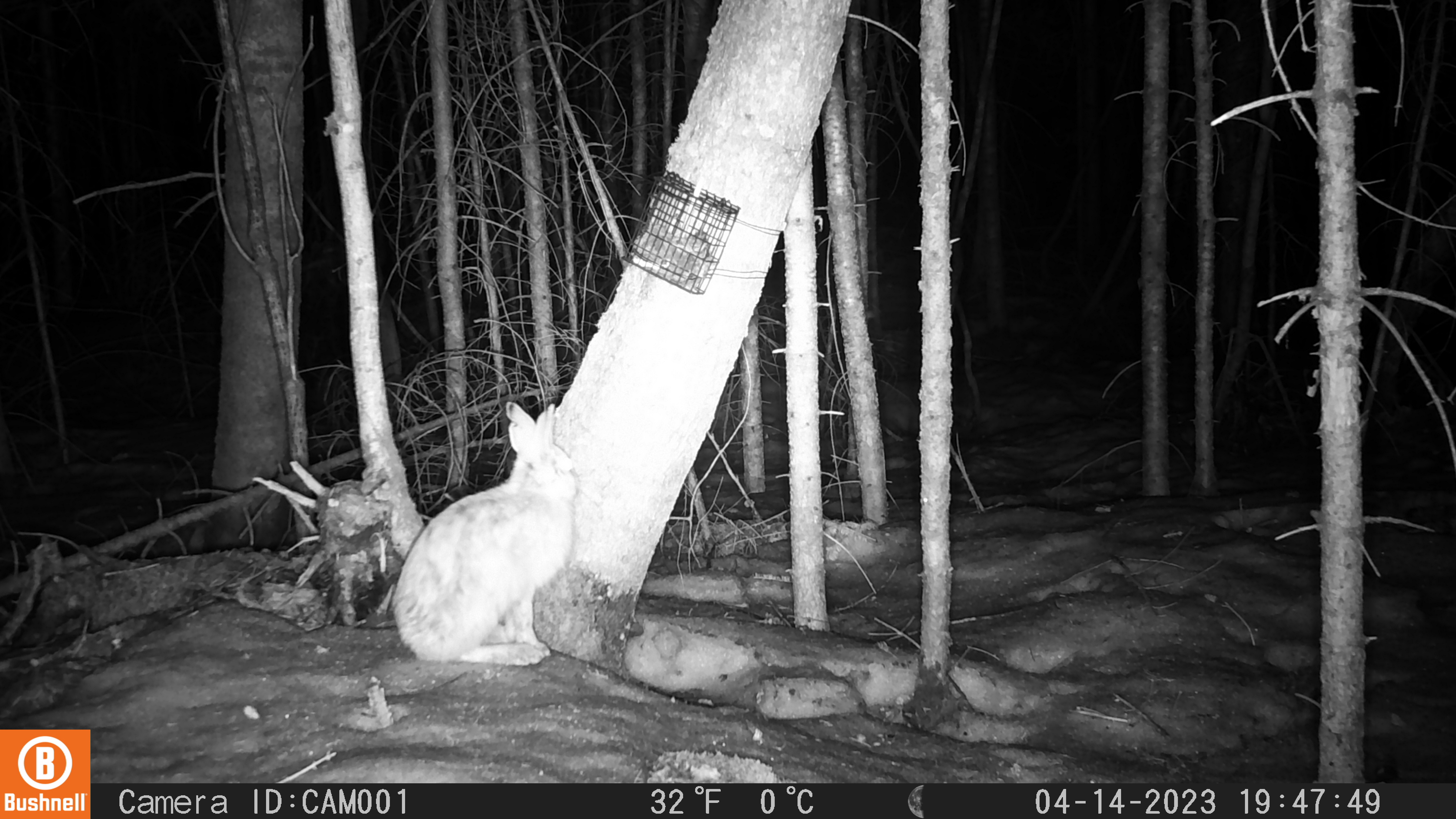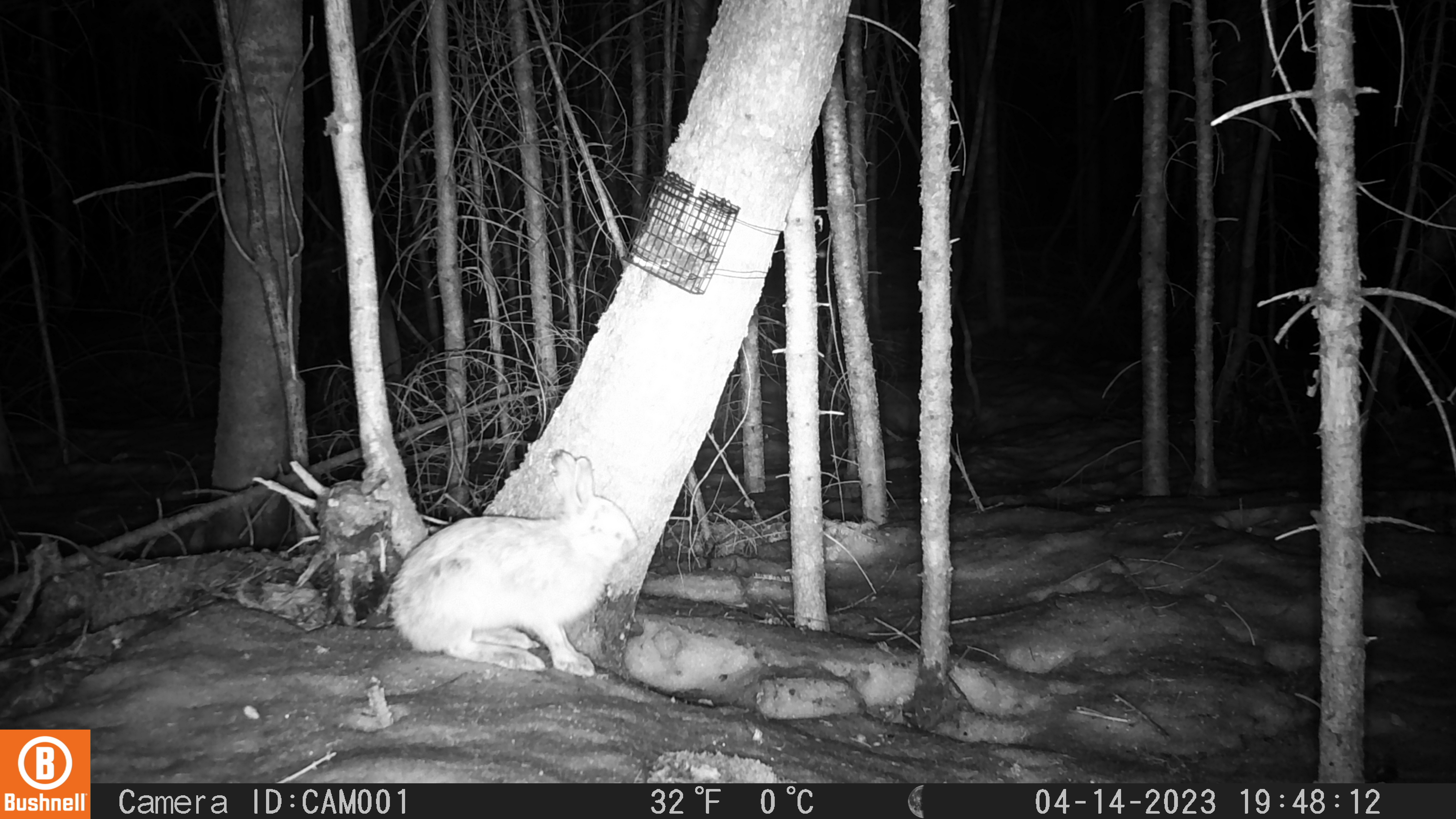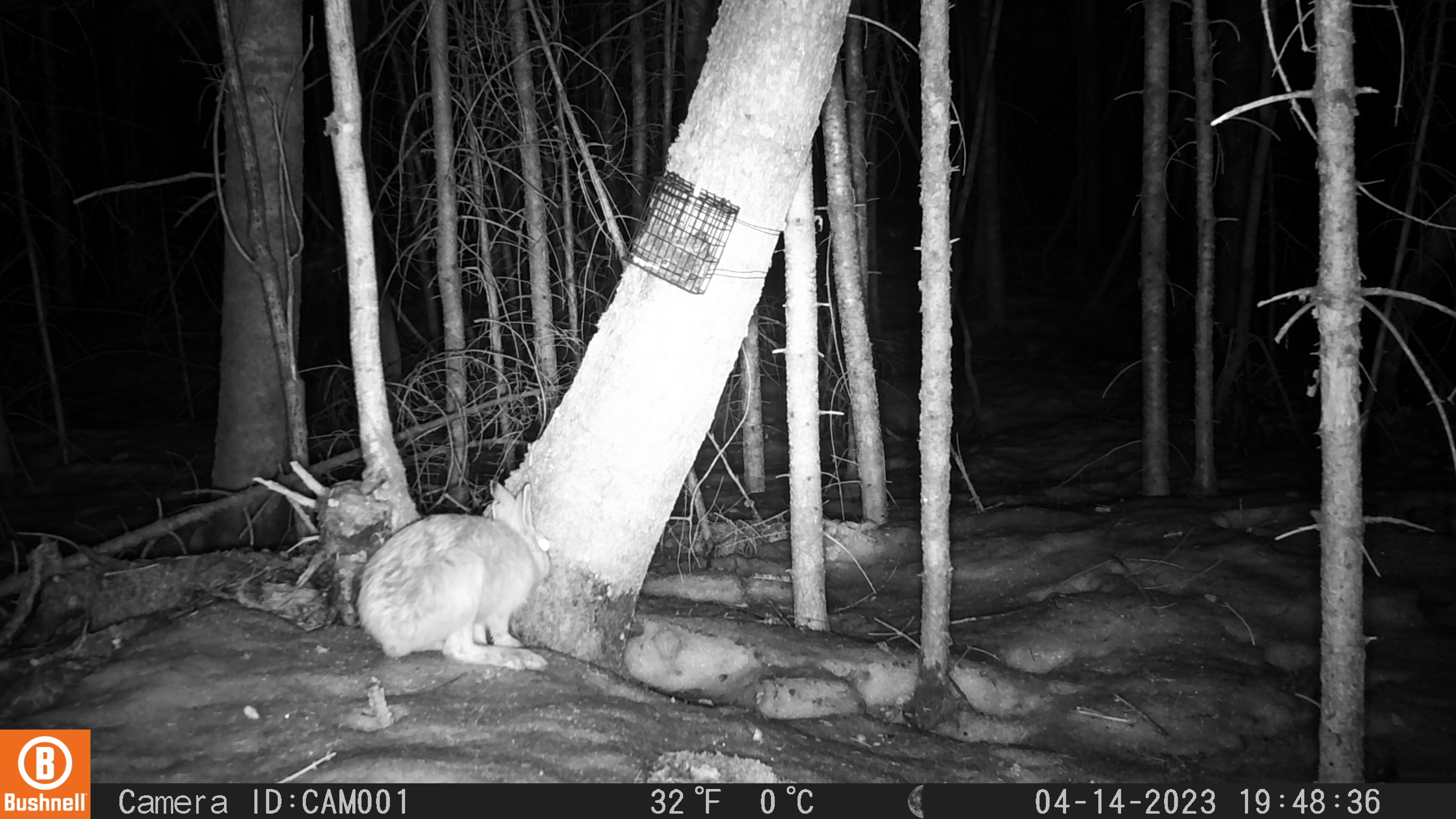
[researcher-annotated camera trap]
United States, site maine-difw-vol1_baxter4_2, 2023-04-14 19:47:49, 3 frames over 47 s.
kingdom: Animalia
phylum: Chordata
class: Mammalia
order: Lagomorpha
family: Leporidae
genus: Lepus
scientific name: Lepus americanus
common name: snowshoe hare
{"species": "snowshoe hare (Lepus americanus)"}